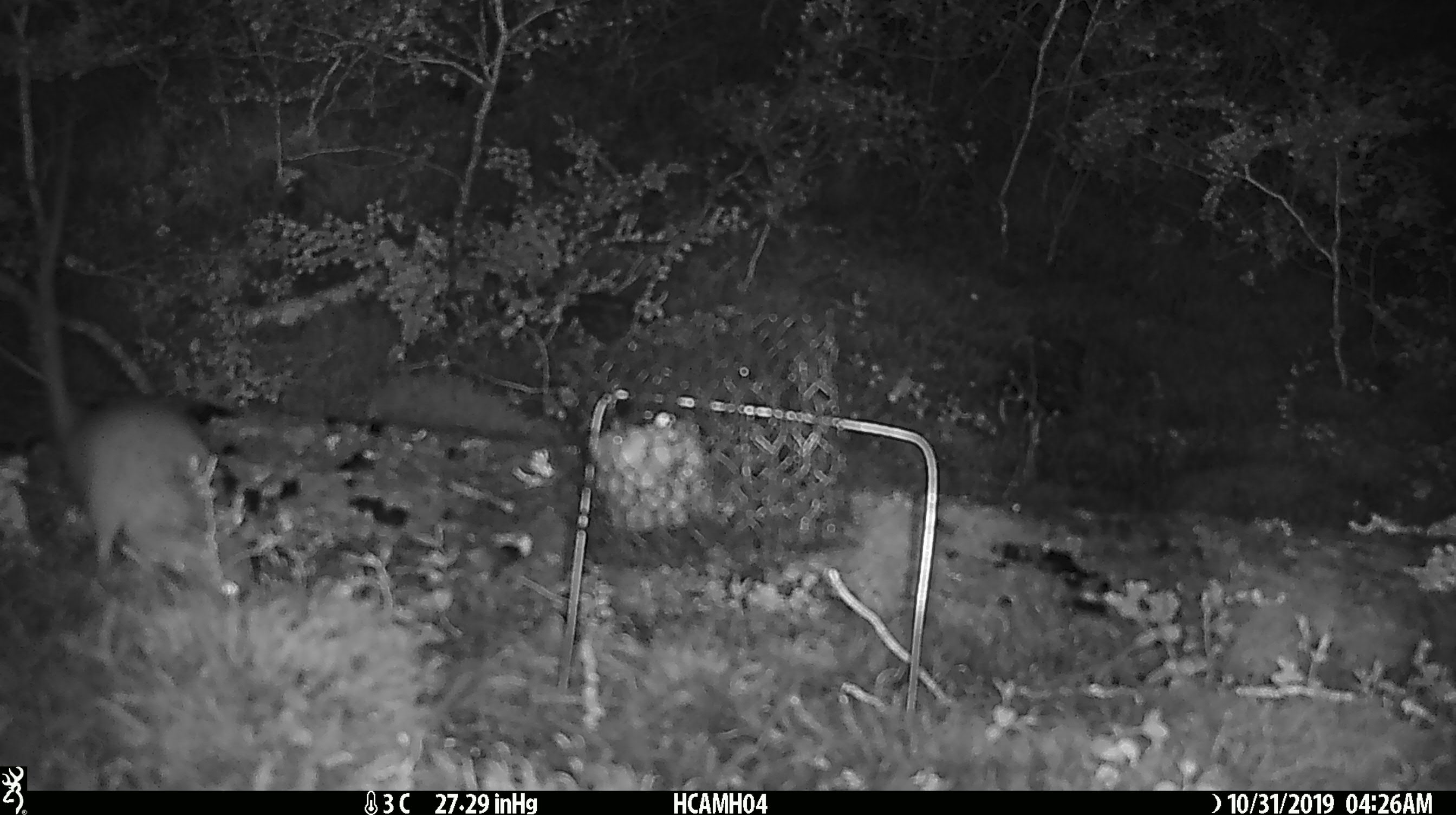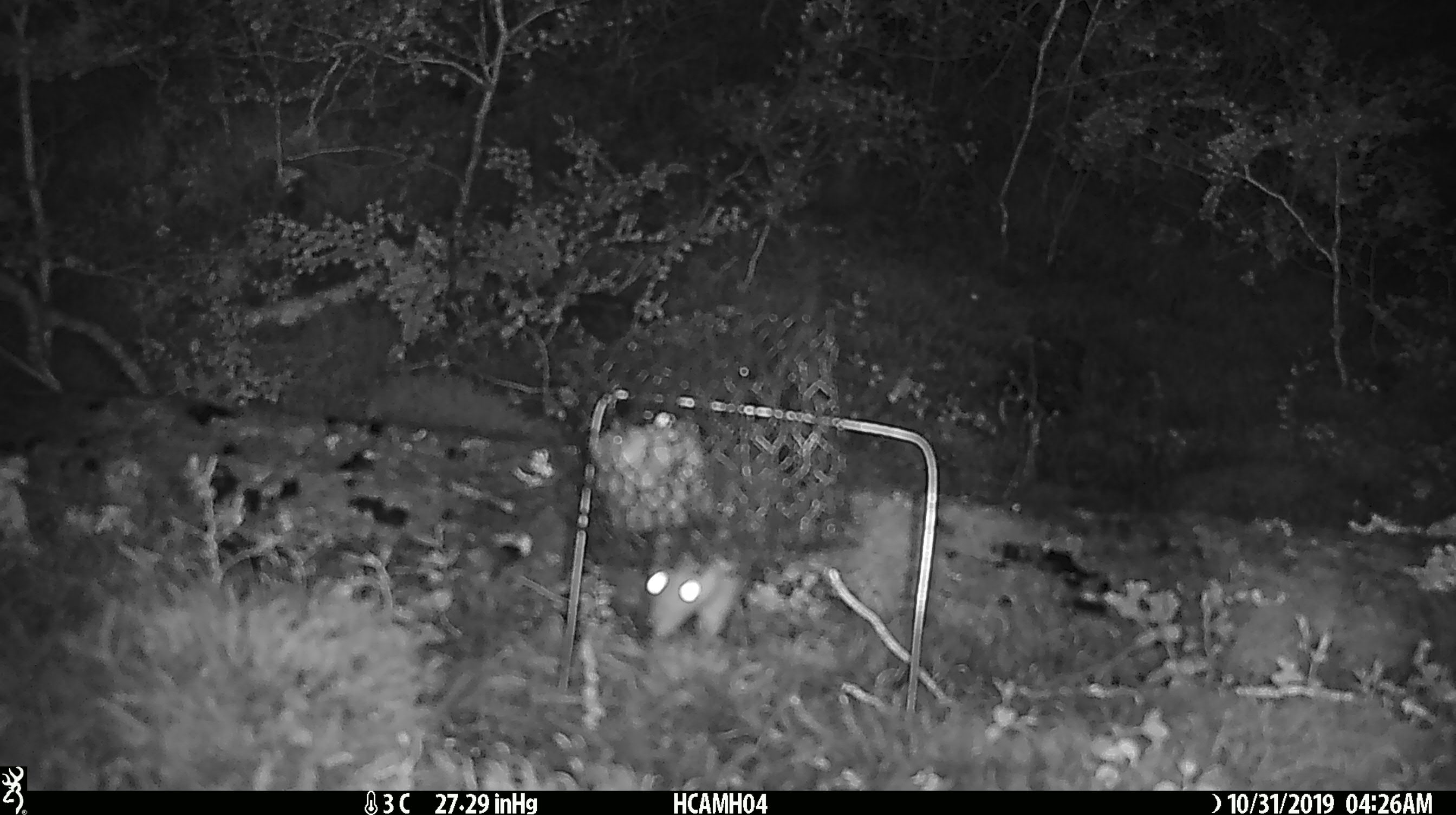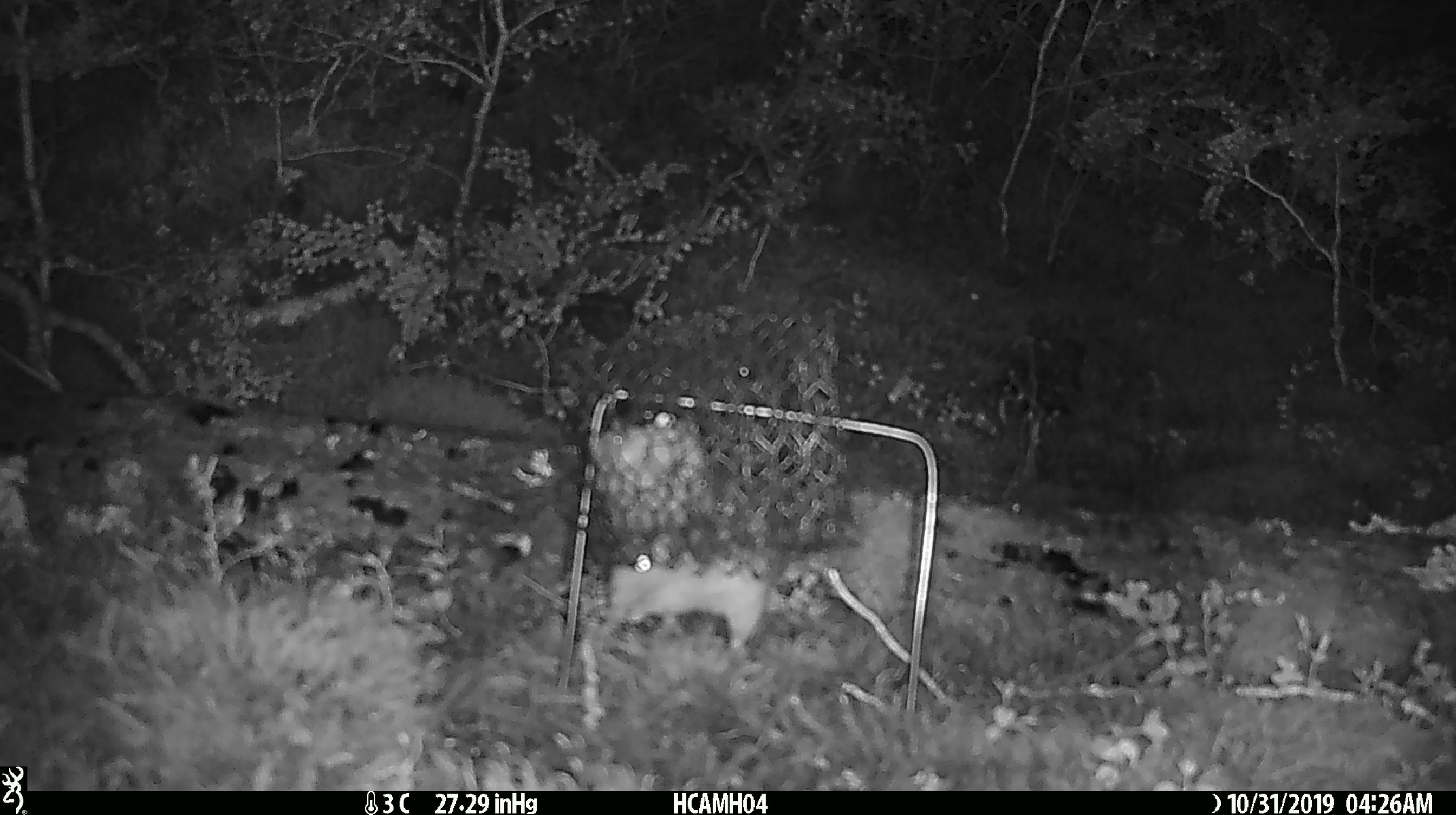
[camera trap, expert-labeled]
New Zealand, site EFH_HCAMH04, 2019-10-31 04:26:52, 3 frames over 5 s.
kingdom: Animalia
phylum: Chordata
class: Mammalia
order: Rodentia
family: Muridae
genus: Rattus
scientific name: Rattus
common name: rat